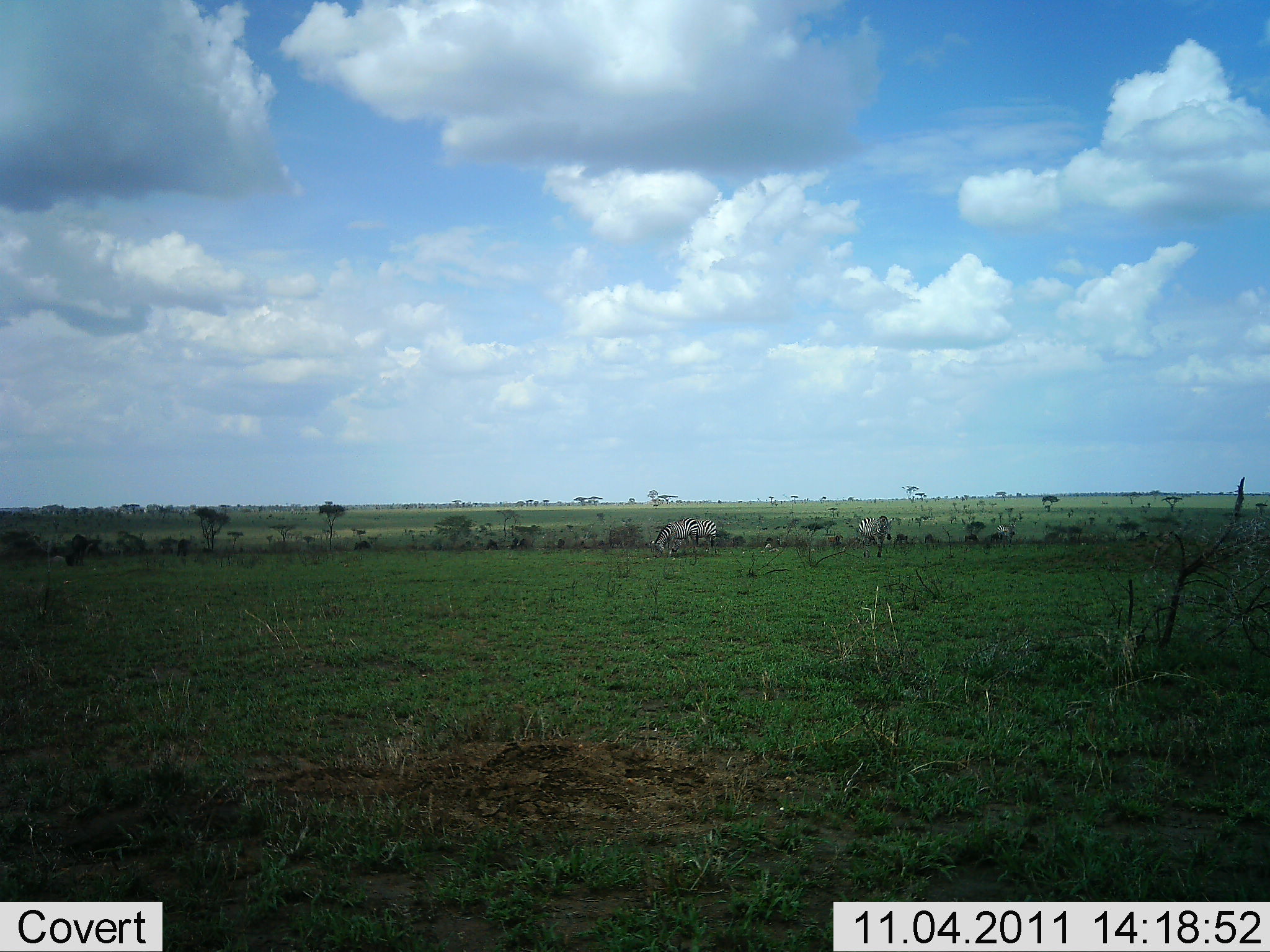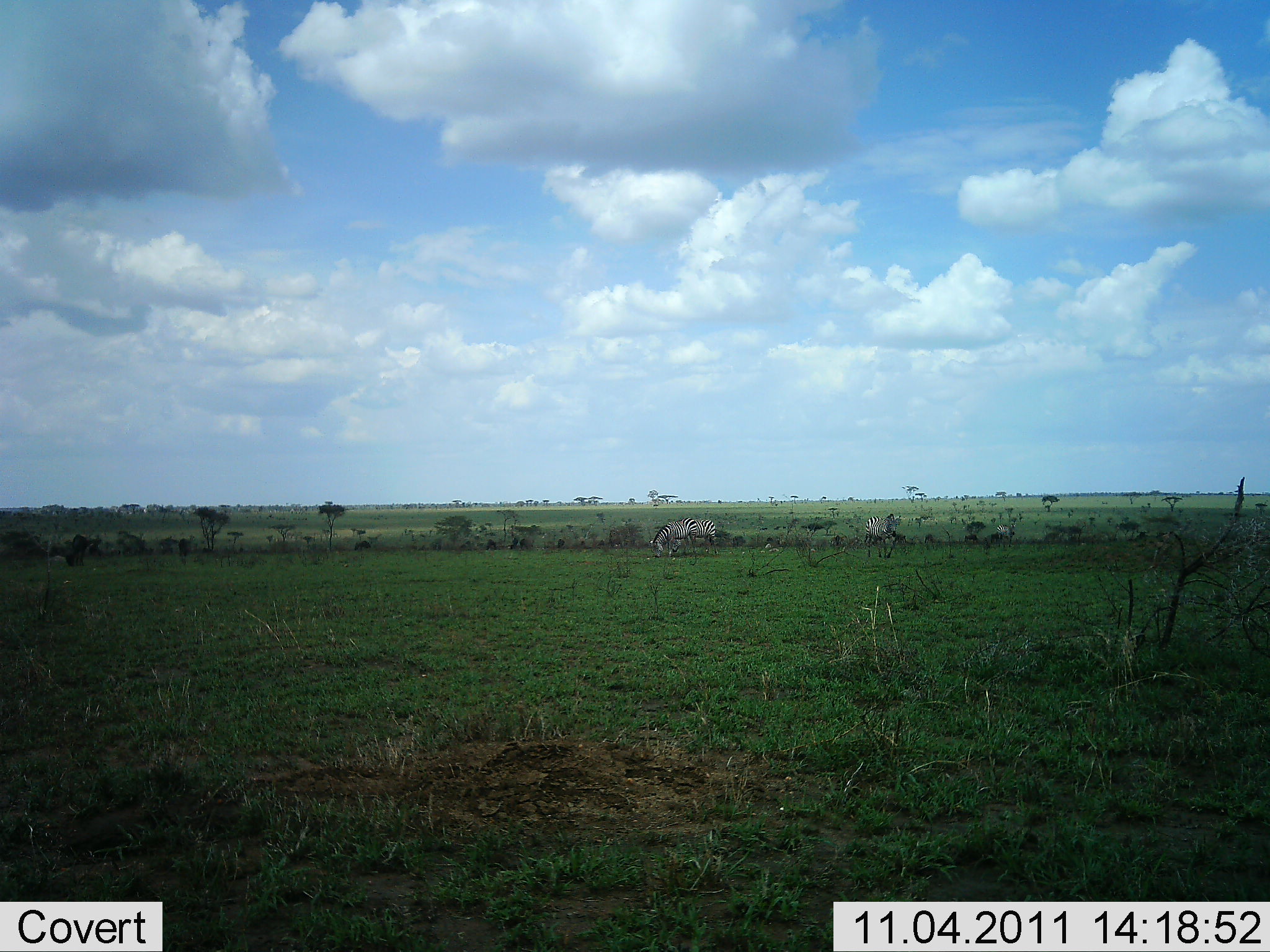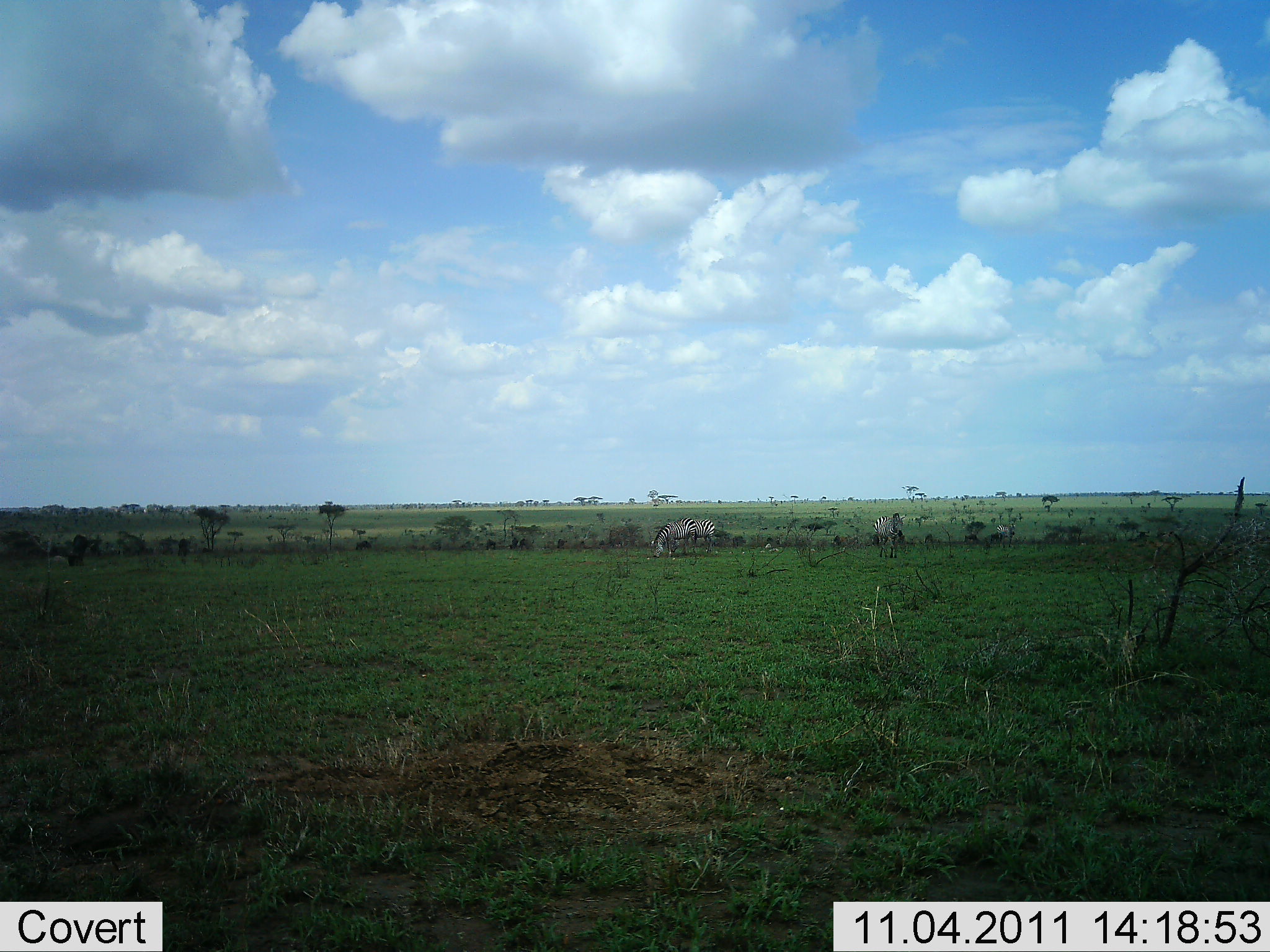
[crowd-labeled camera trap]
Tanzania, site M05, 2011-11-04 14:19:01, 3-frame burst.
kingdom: Animalia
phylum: Chordata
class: Mammalia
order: Perissodactyla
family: Equidae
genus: Equus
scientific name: Equus quagga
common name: plains zebra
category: zebra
Zebra (plains zebra) (Equus quagga), count 2. Behavior (volunteer vote fractions): standing 46%, resting 8%, moving 46%, interacting 0%. Young present (vote fraction): 0%. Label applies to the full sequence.